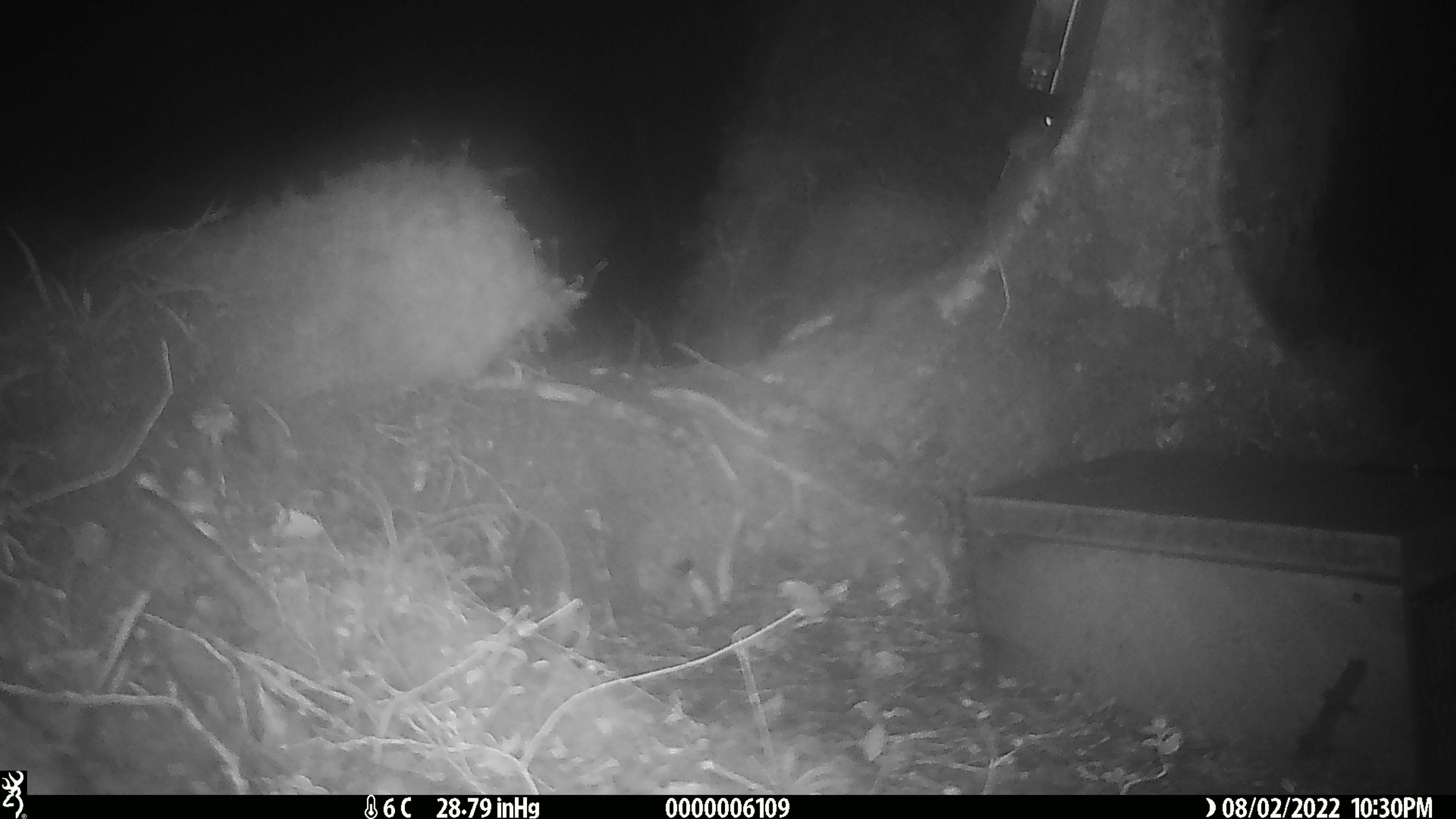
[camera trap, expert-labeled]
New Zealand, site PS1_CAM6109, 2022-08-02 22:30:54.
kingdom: Animalia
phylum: Chordata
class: Mammalia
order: Rodentia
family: Muridae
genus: Mus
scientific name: Mus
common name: mouse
Mouse (Mus).